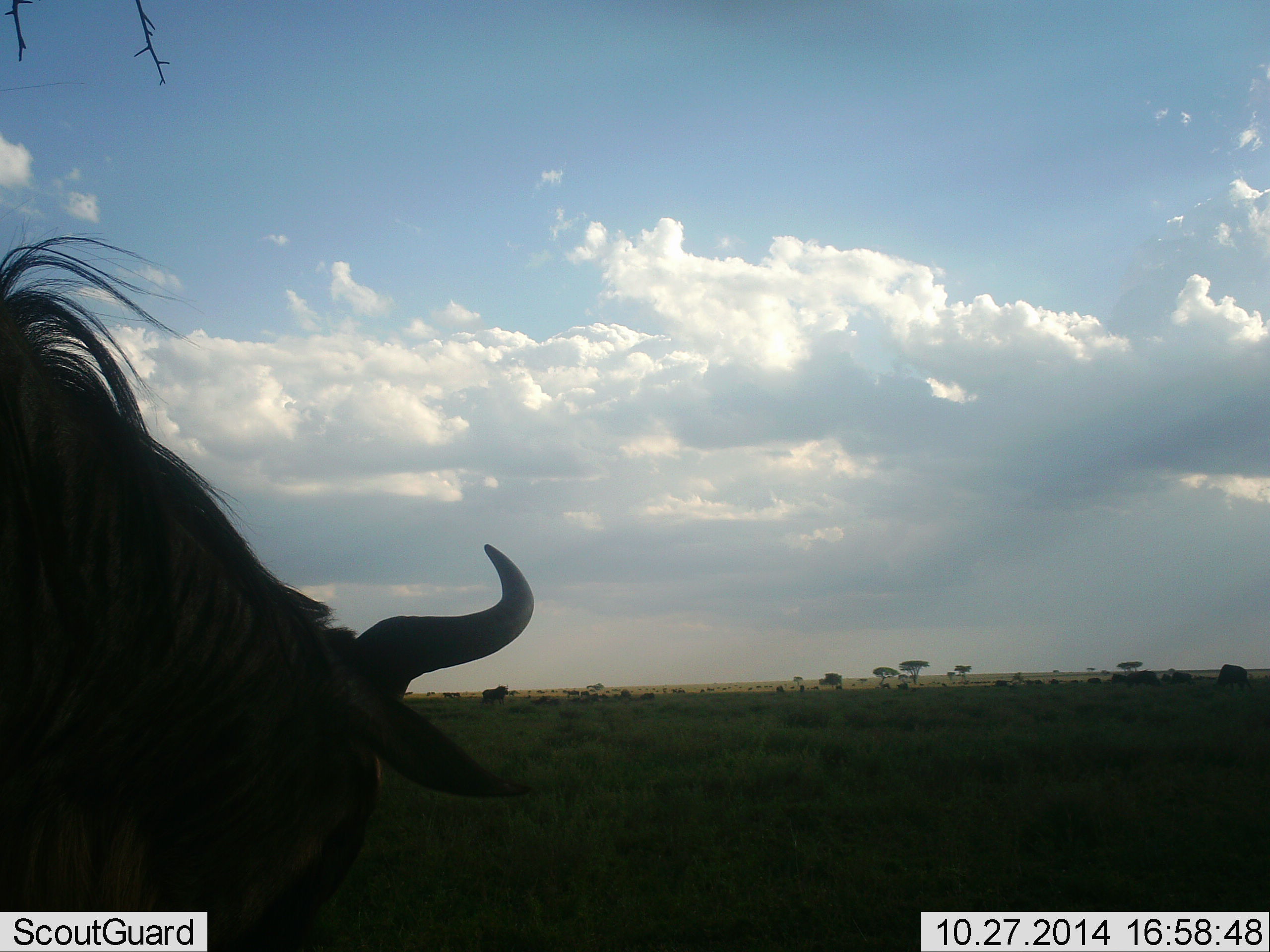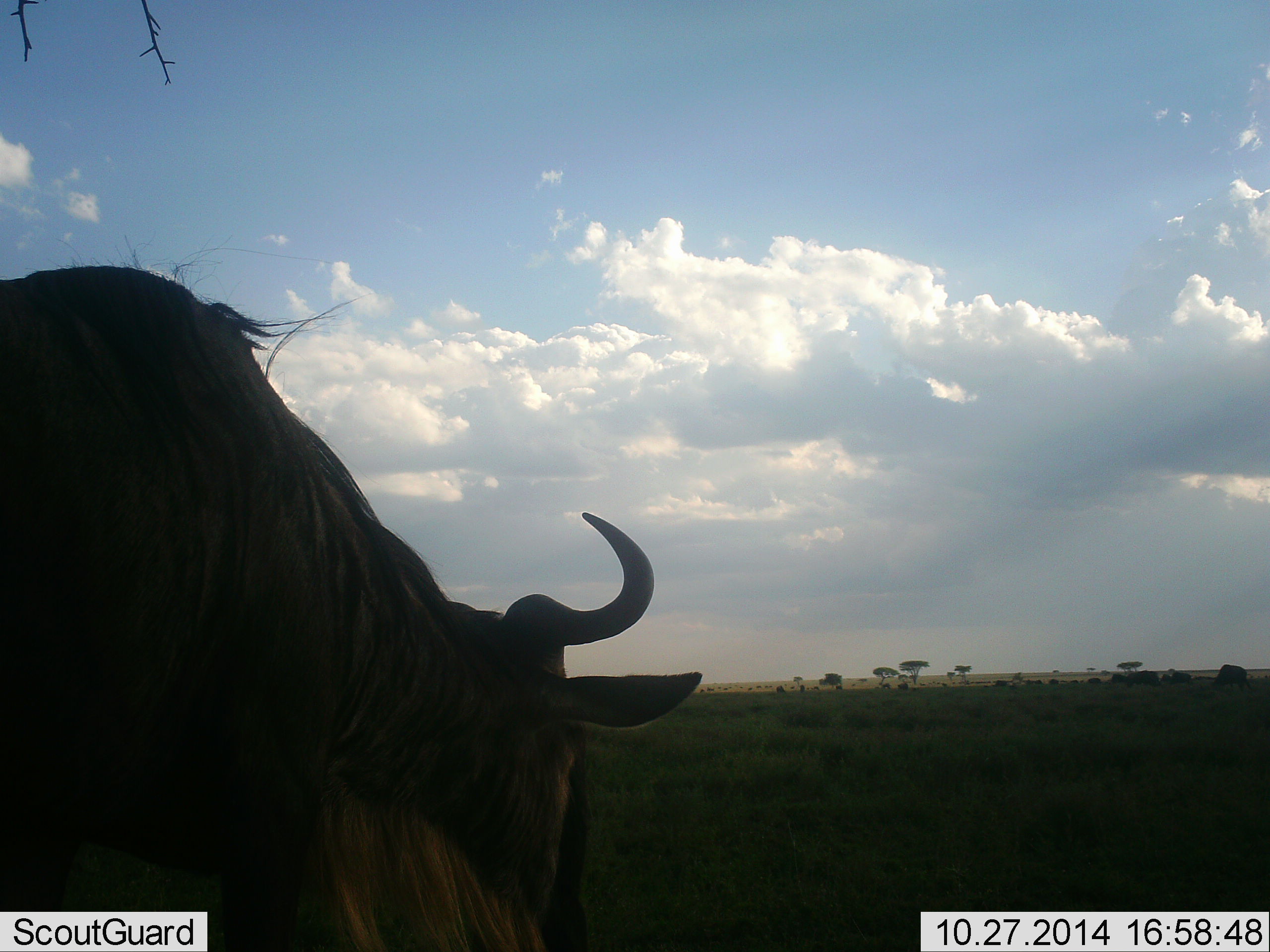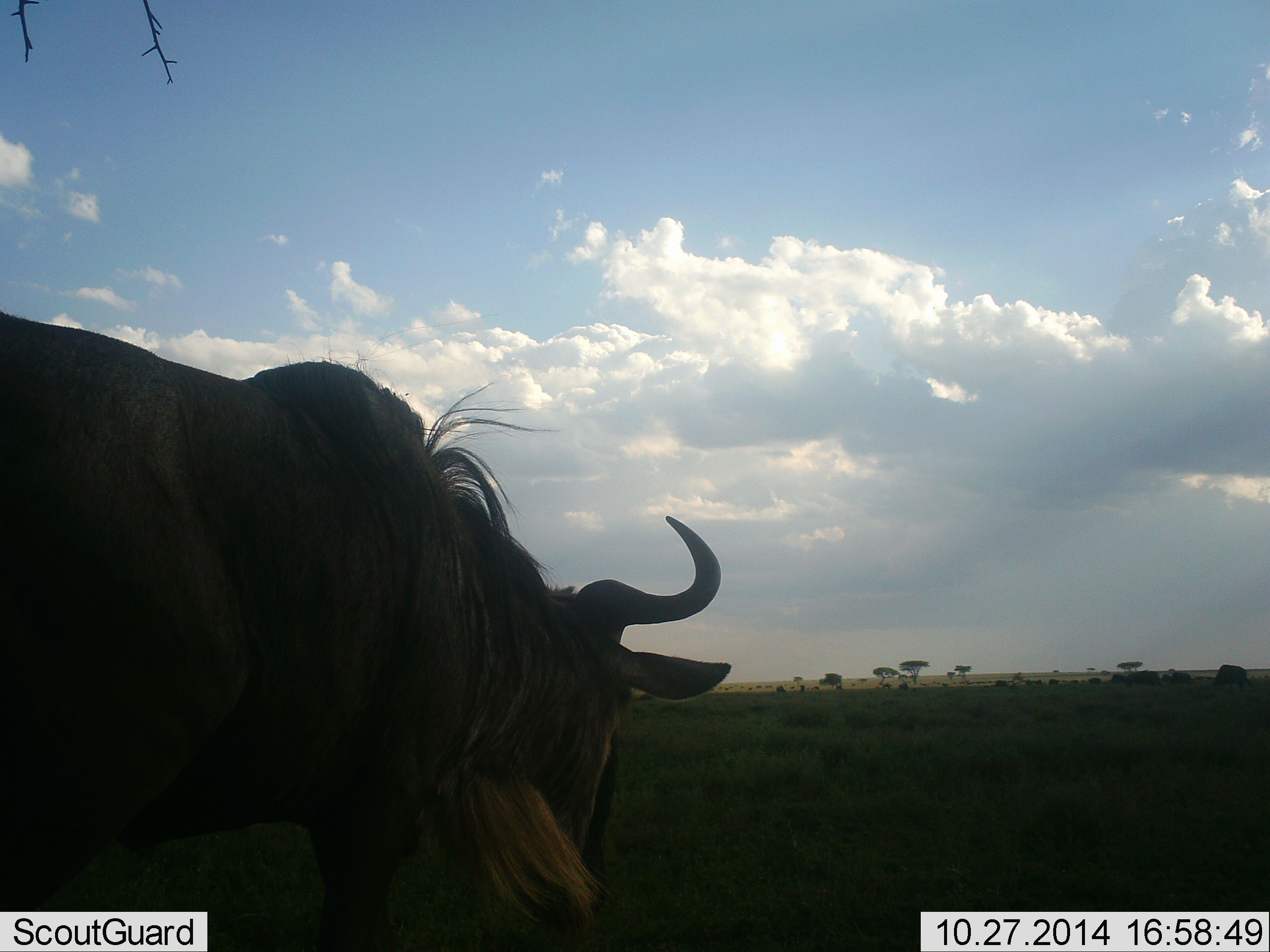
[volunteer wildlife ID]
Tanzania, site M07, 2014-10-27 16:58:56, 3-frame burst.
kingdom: Animalia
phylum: Chordata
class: Mammalia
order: Artiodactyla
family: Bovidae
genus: Connochaetes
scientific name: Connochaetes taurinus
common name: blue wildebeest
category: wildebeest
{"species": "wildebeest (blue wildebeest) (Connochaetes taurinus)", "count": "1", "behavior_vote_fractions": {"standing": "20%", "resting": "0%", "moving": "60%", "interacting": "0%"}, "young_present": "0%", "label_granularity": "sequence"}